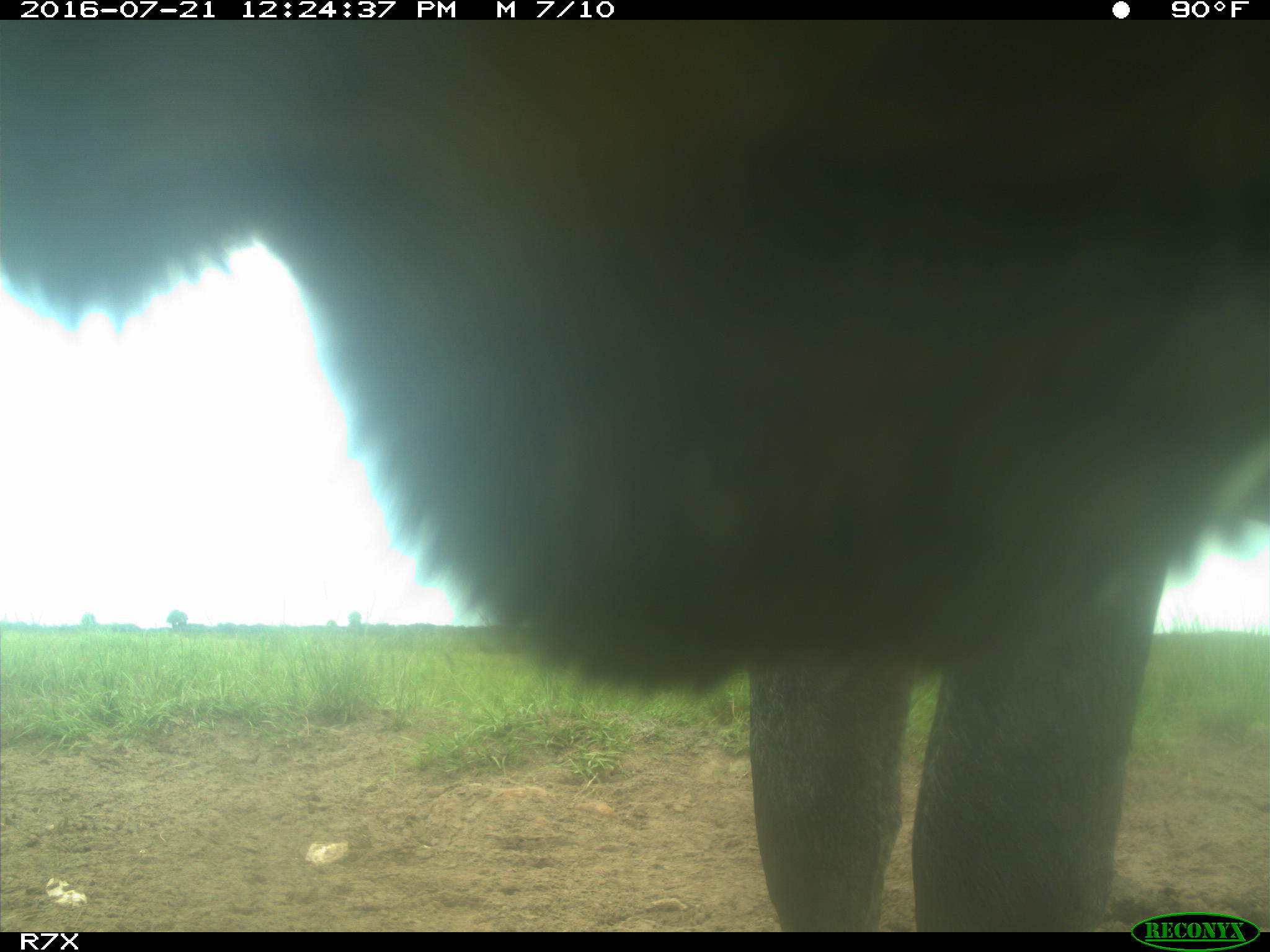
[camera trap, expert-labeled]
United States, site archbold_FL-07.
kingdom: Animalia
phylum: Chordata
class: Mammalia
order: Artiodactyla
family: Bovidae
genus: Bos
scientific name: Bos taurus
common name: domestic cow